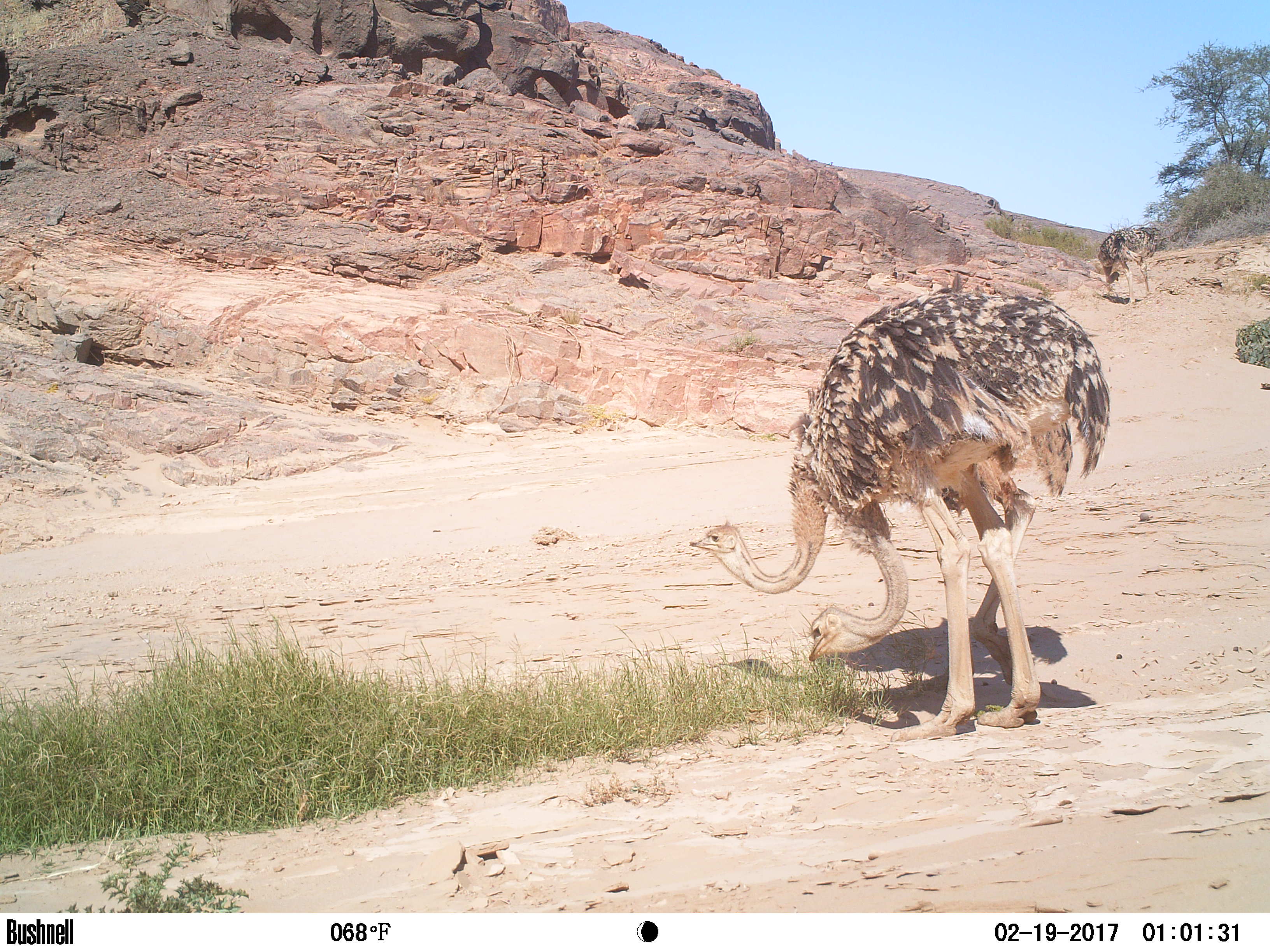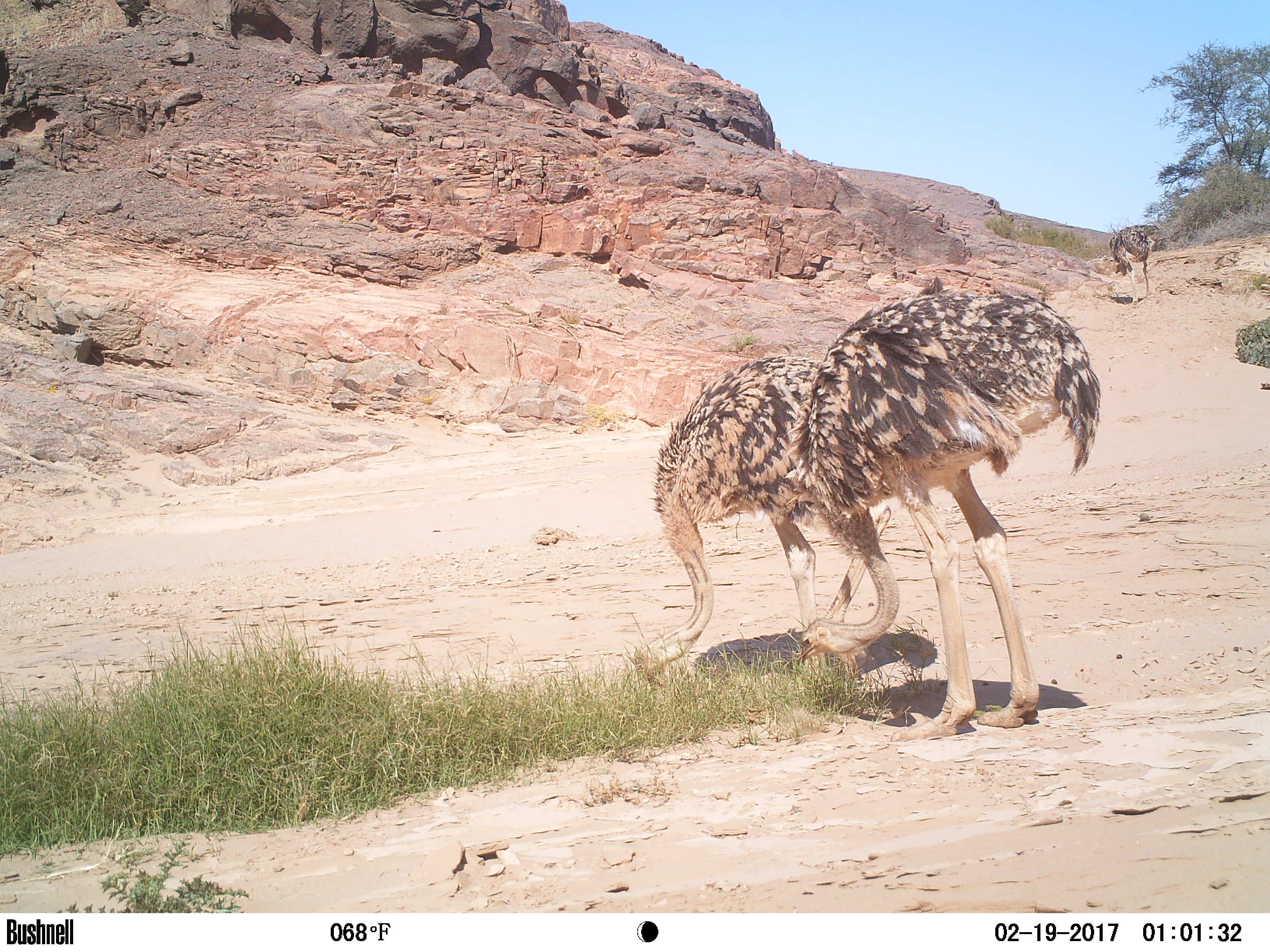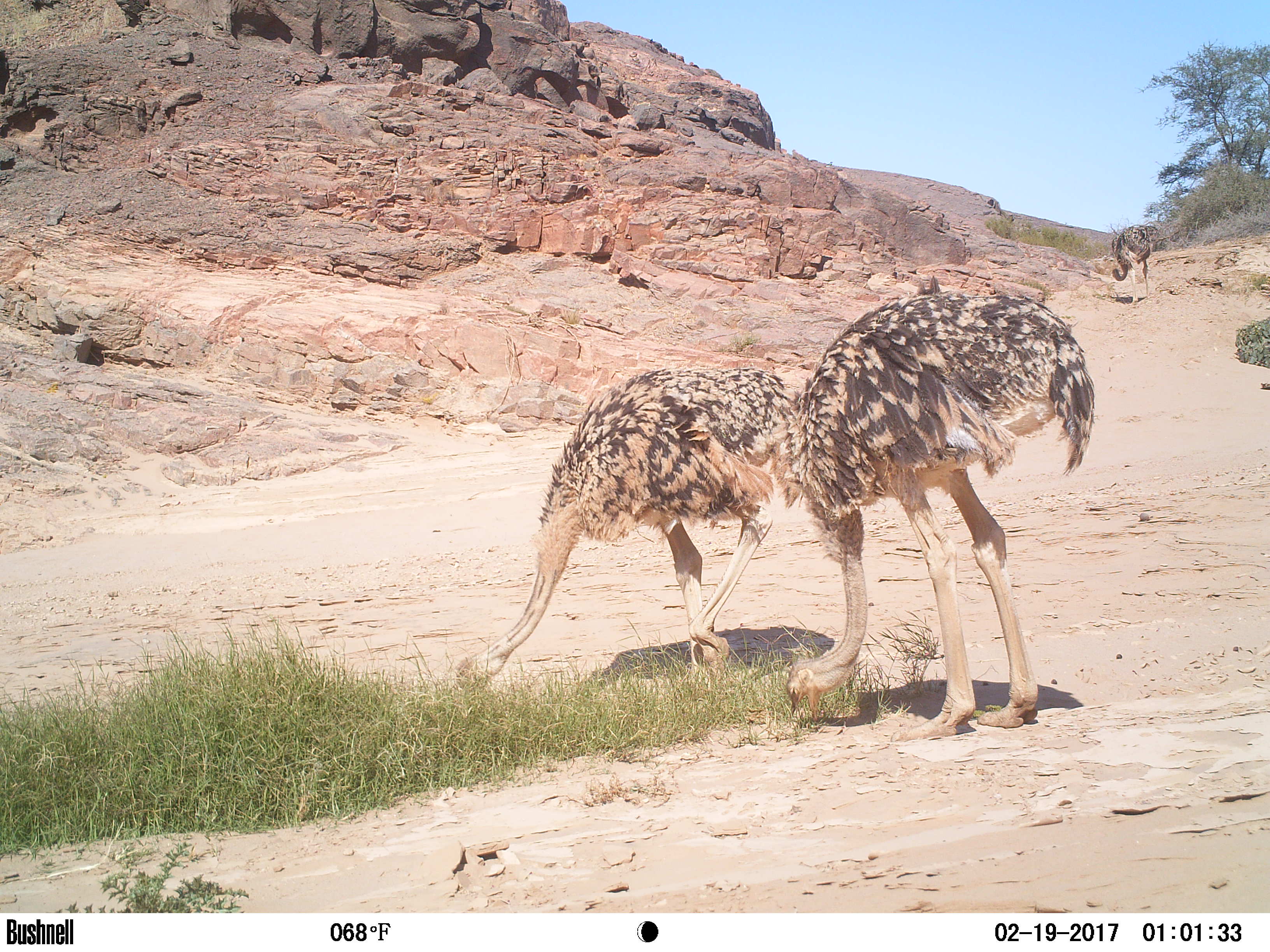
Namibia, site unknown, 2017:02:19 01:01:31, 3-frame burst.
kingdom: Animalia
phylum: Chordata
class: Aves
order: Struthioniformes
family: Struthionidae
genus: Struthio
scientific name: Struthio camelus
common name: common ostrich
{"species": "Struthio camelus (common ostrich)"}